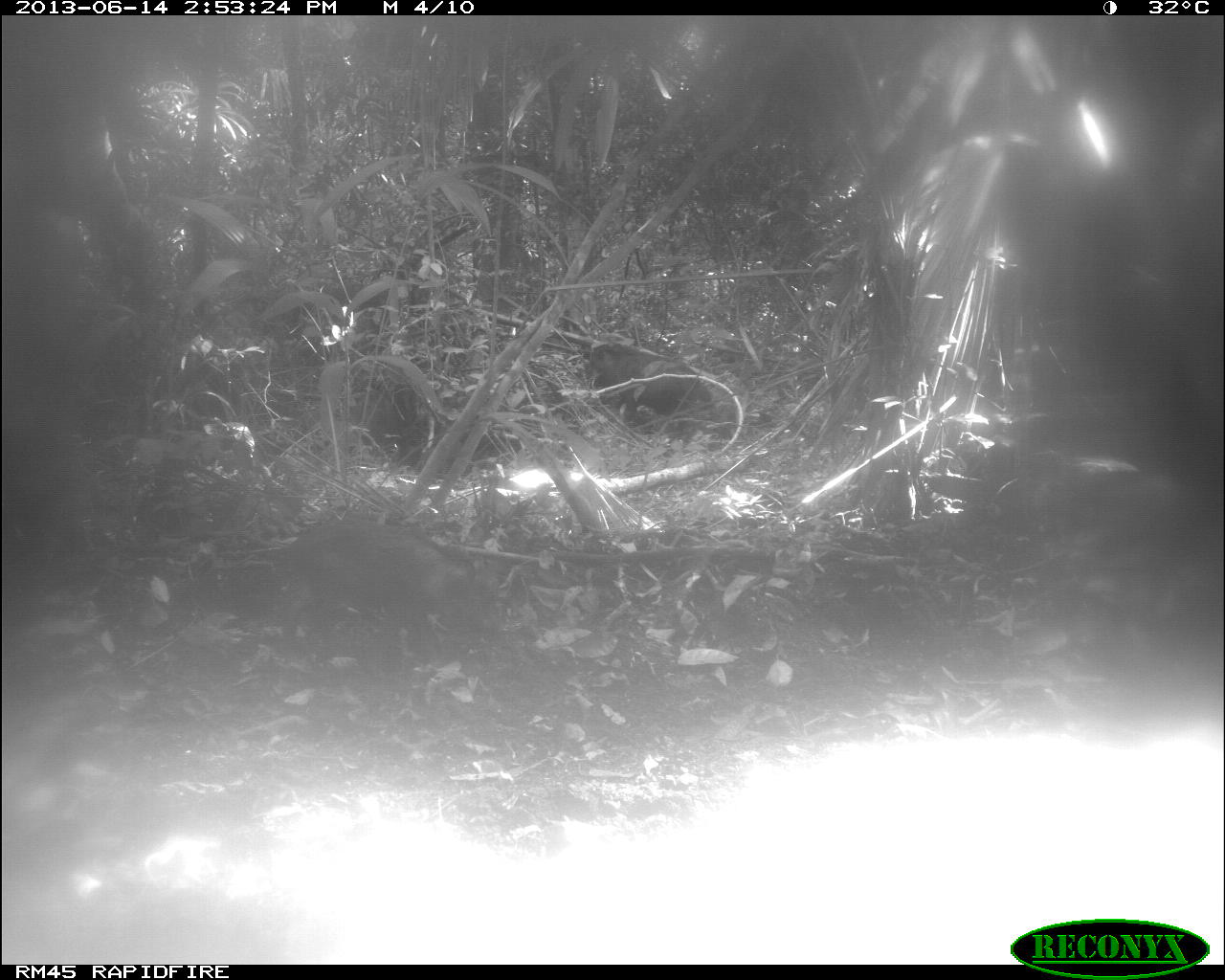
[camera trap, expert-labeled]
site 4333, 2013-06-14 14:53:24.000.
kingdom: Animalia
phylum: Chordata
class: Mammalia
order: Artiodactyla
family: Tayassuidae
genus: Tayassu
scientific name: Tayassu pecari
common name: white-lipped peccary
Tayassu pecari (white-lipped peccary), count 3.